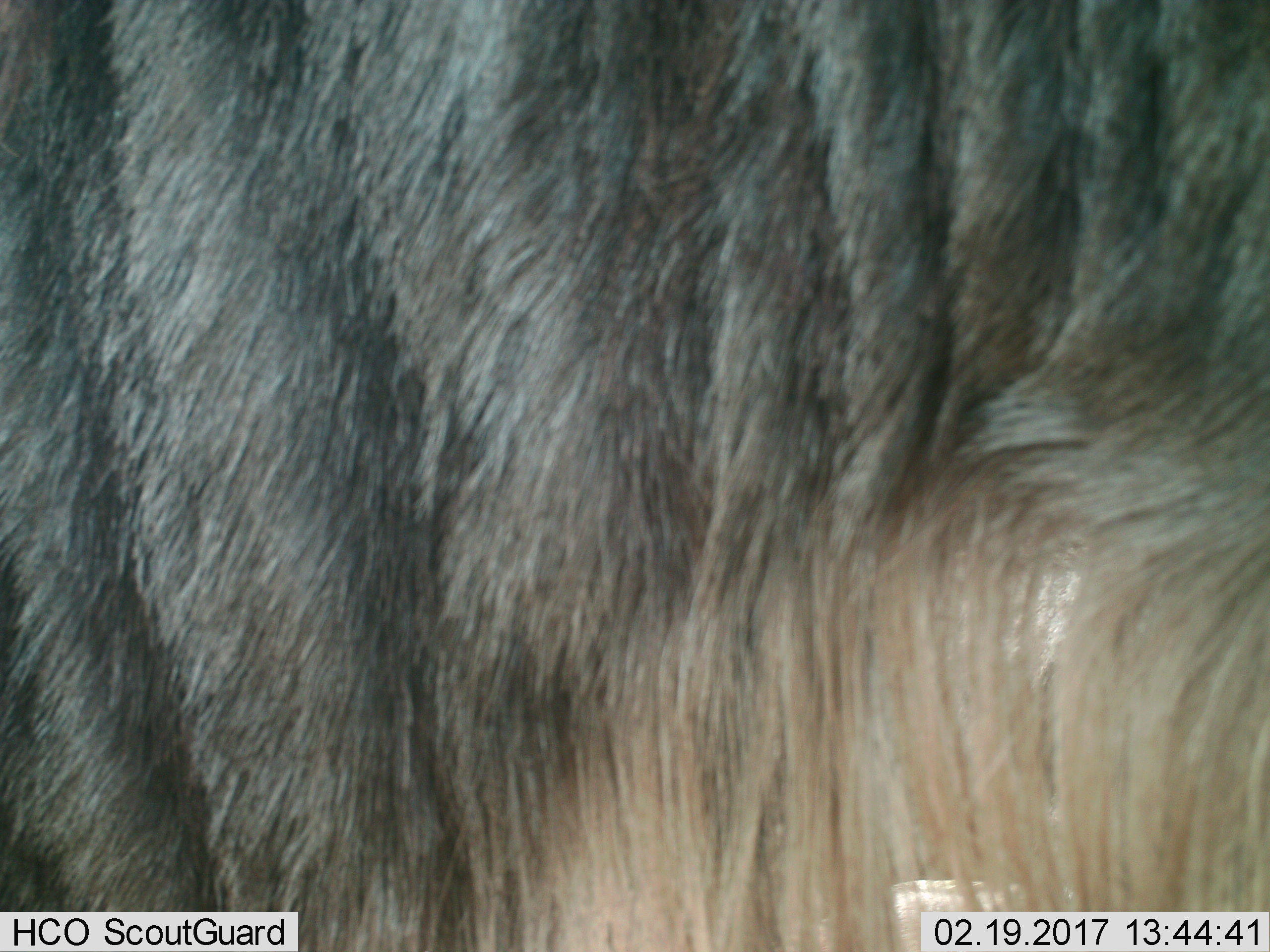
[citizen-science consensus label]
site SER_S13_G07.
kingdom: Animalia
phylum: Chordata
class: Mammalia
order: Artiodactyla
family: Bovidae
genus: Connochaetes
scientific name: Connochaetes taurinus taurinus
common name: blue wildebeest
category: wildebeestblue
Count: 1.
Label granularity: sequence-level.